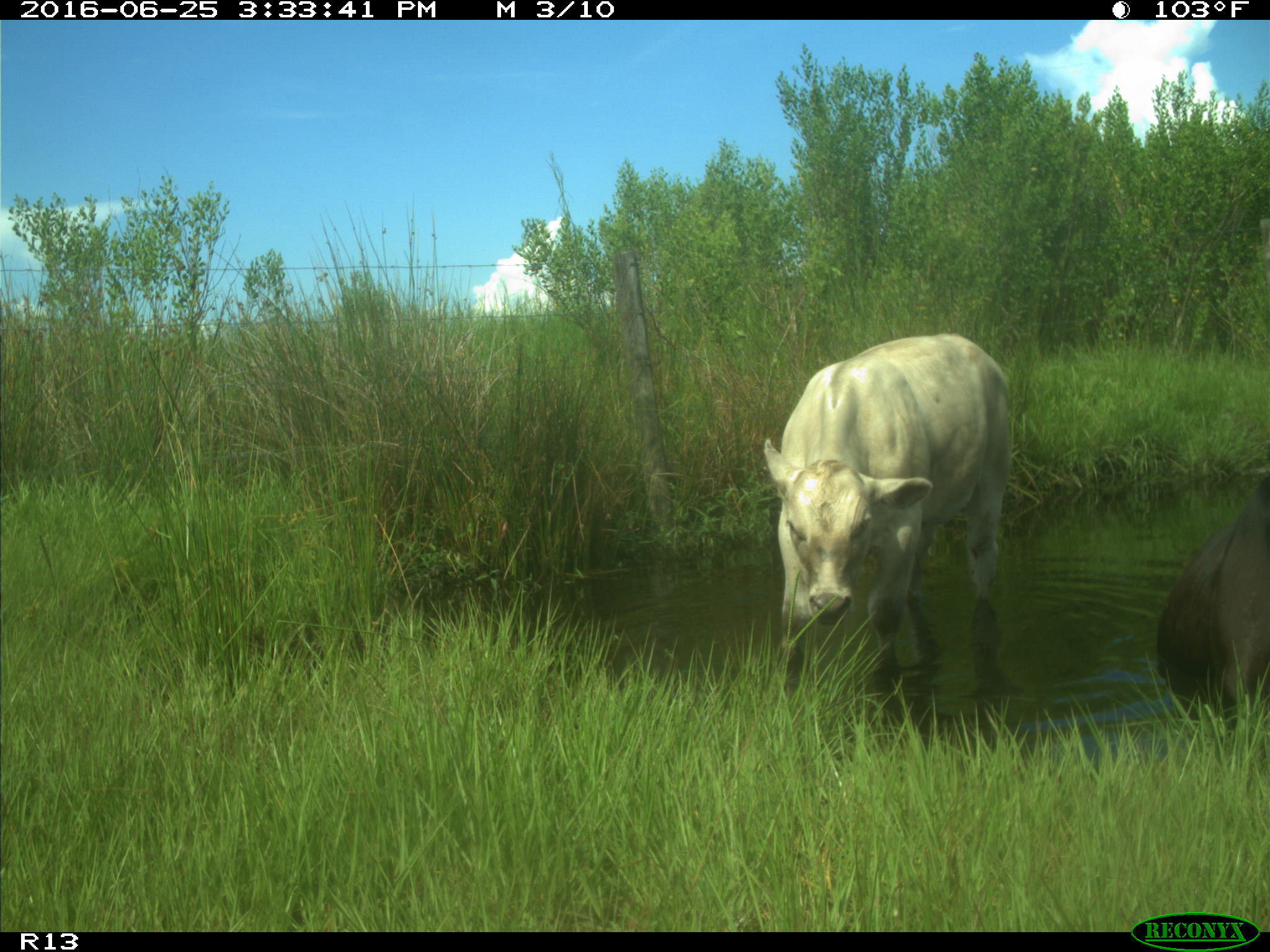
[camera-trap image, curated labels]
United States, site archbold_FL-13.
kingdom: Animalia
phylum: Chordata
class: Mammalia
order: Artiodactyla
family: Bovidae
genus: Bos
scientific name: Bos taurus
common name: domestic cow